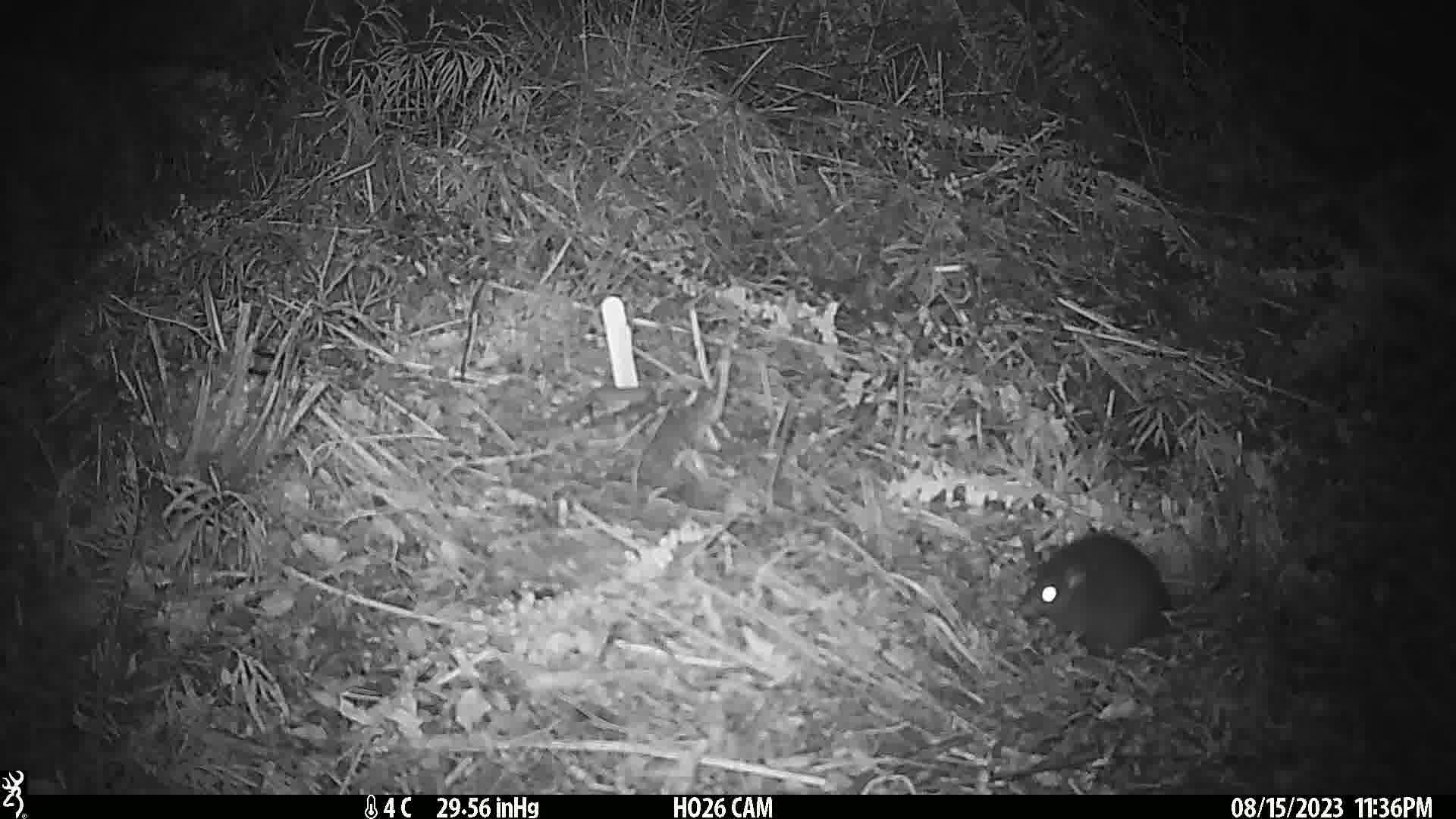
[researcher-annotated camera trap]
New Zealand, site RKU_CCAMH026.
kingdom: Animalia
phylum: Chordata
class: Mammalia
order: Rodentia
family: Muridae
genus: Rattus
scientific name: Rattus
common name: rat